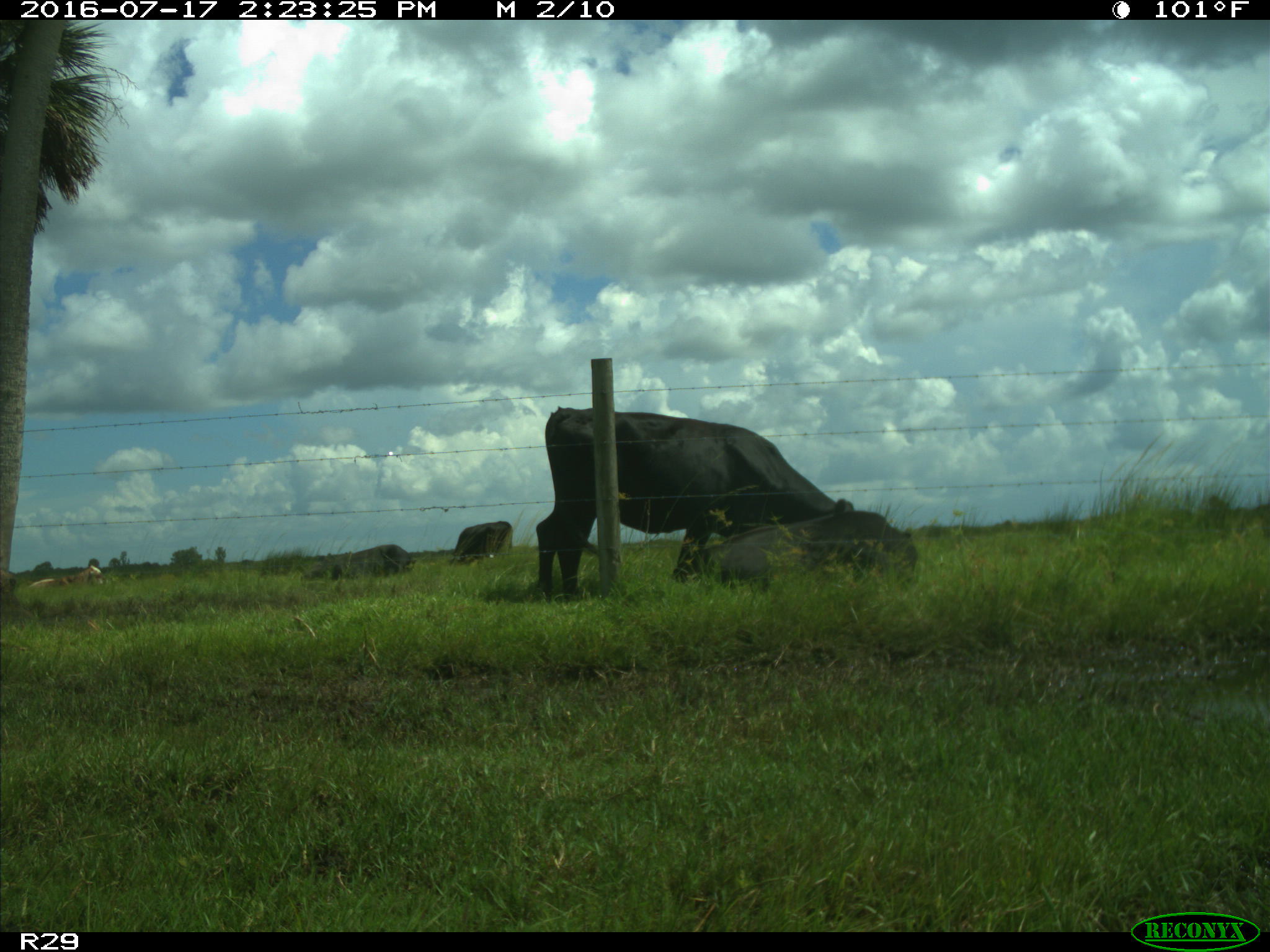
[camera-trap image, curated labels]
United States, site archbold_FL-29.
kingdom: Animalia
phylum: Chordata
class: Mammalia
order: Artiodactyla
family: Bovidae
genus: Bos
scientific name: Bos taurus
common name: domestic cow